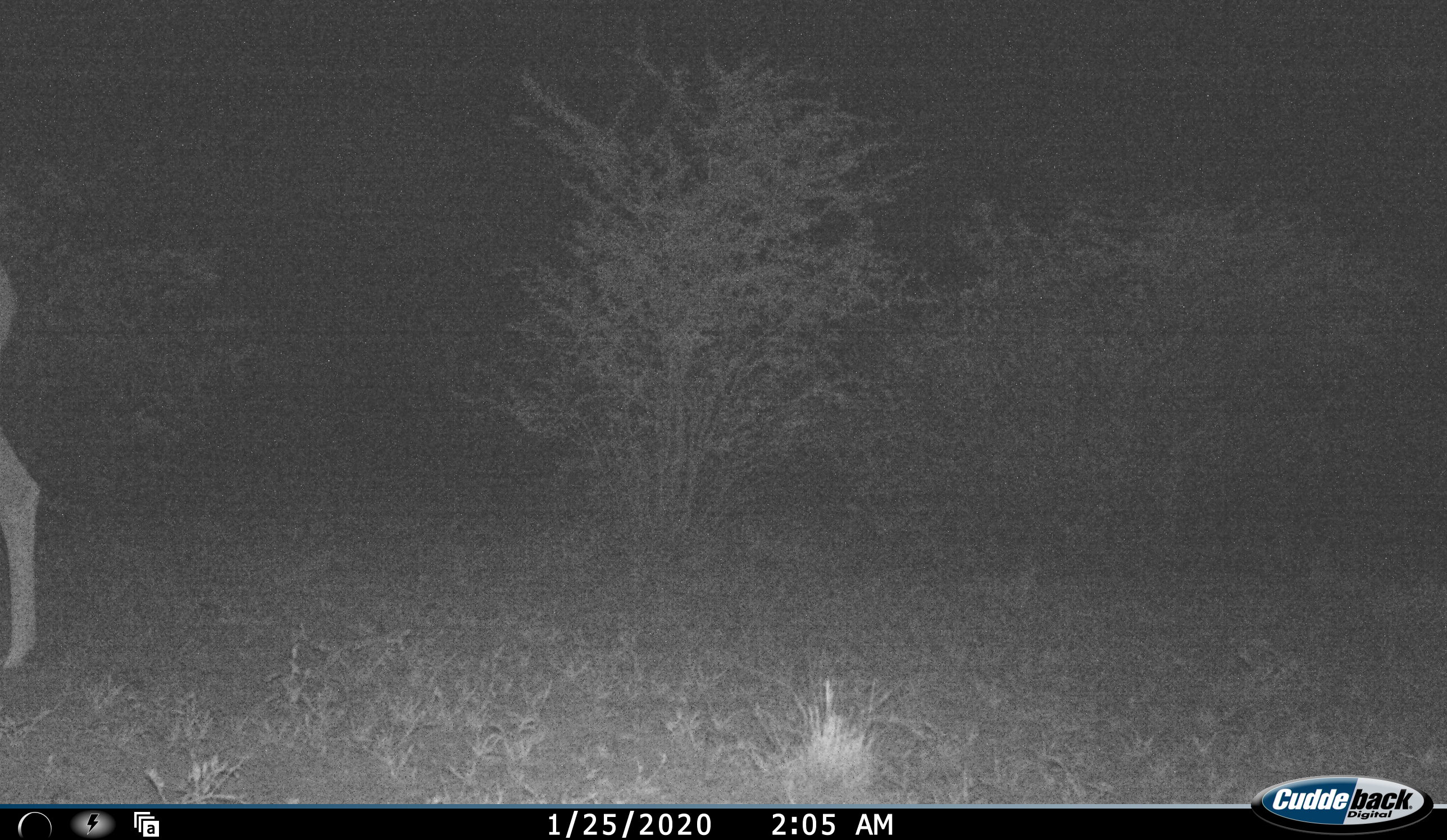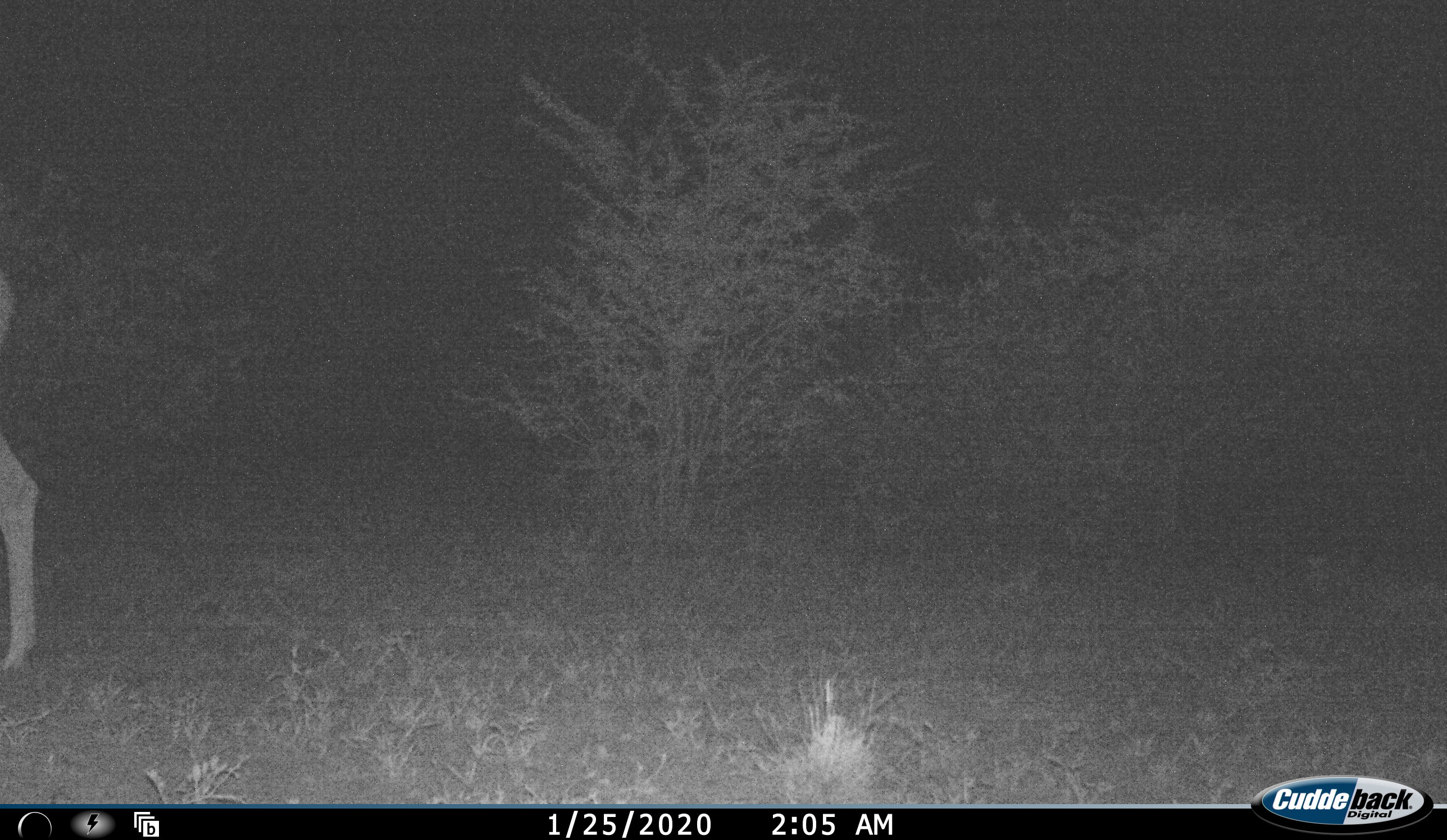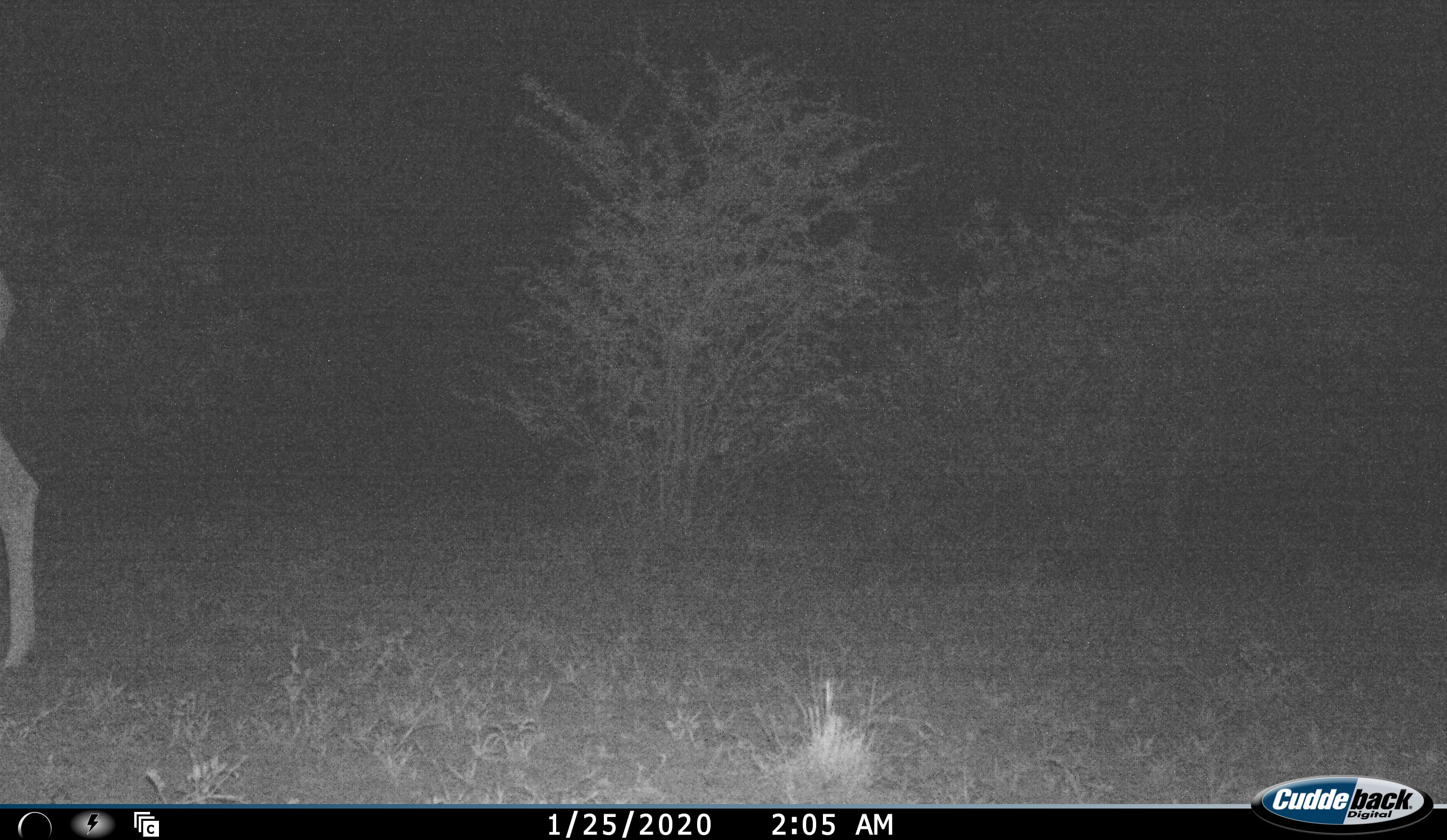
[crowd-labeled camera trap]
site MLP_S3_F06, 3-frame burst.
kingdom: Animalia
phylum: Chordata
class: Mammalia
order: Artiodactyla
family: Bovidae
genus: Aepyceros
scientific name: Aepyceros melampus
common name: impala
Impala (Aepyceros melampus), count 1. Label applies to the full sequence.